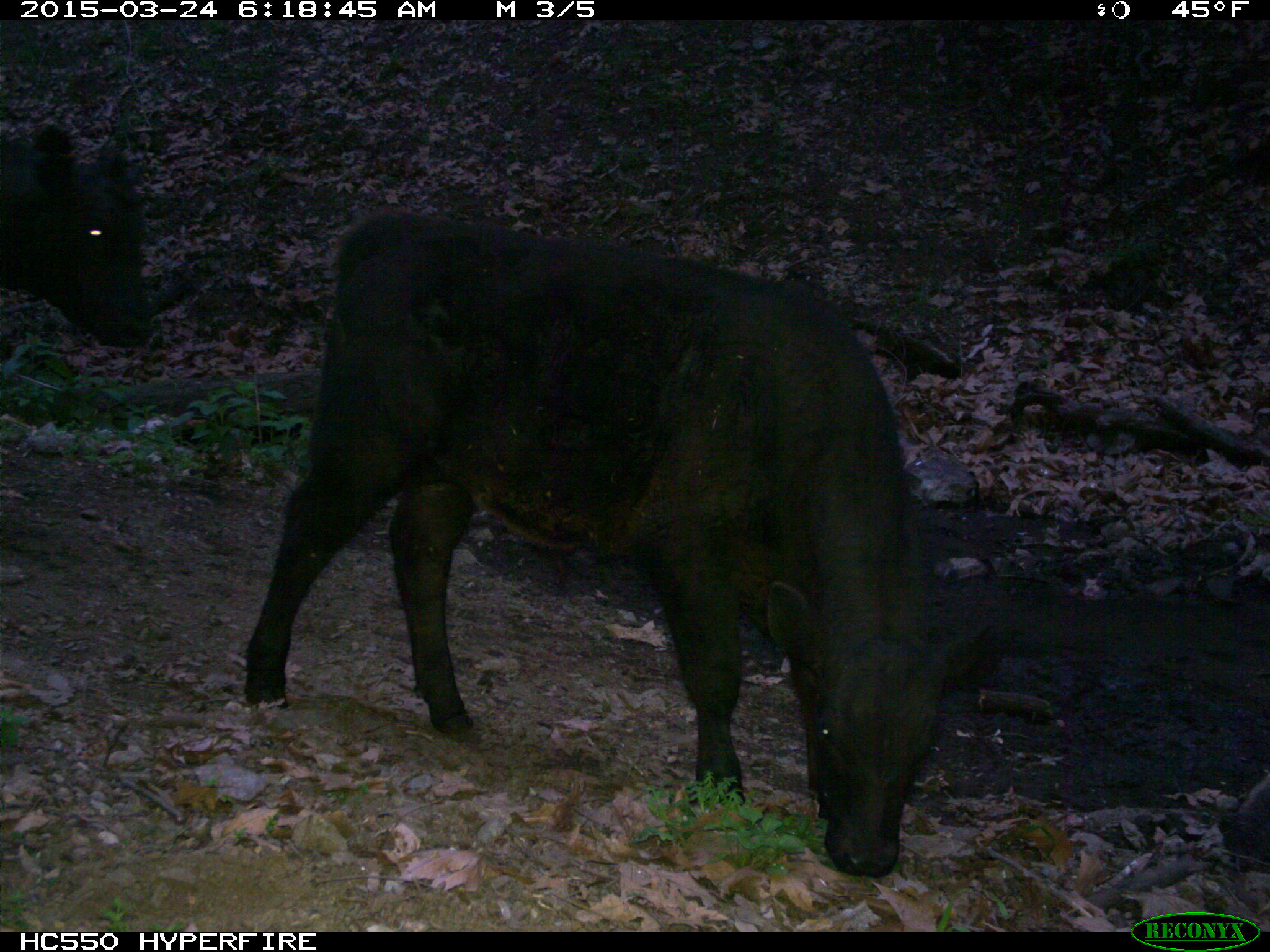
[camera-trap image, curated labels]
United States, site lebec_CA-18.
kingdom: Animalia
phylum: Chordata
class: Mammalia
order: Artiodactyla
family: Bovidae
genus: Bos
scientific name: Bos taurus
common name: domestic cow